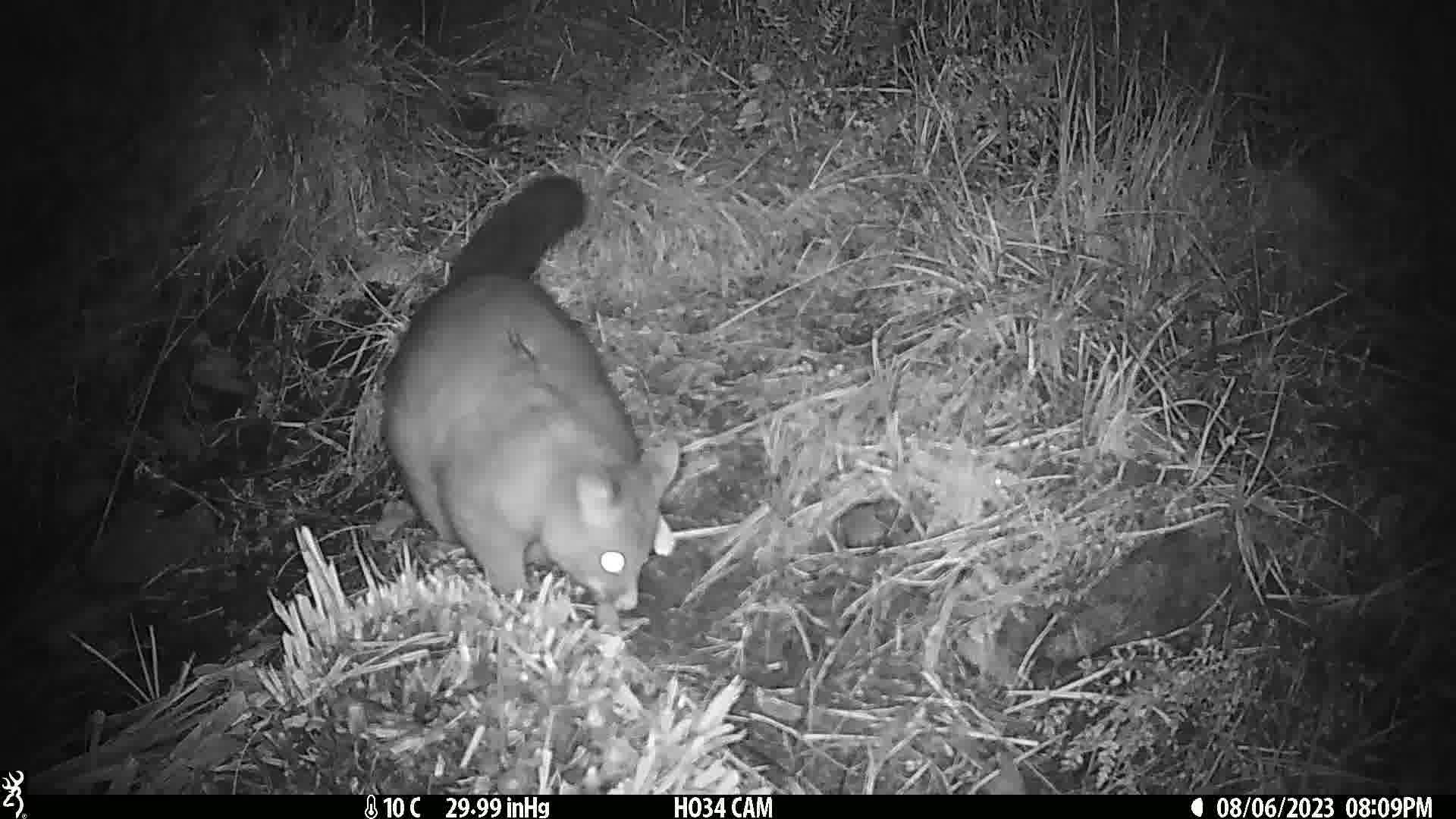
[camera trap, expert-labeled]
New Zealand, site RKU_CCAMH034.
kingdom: Animalia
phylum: Chordata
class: Mammalia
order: Diprotodontia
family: Phalangeridae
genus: Trichosurus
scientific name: Trichosurus vulpecula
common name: common brushtail possum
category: possum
Possum (common brushtail possum) (Trichosurus vulpecula).